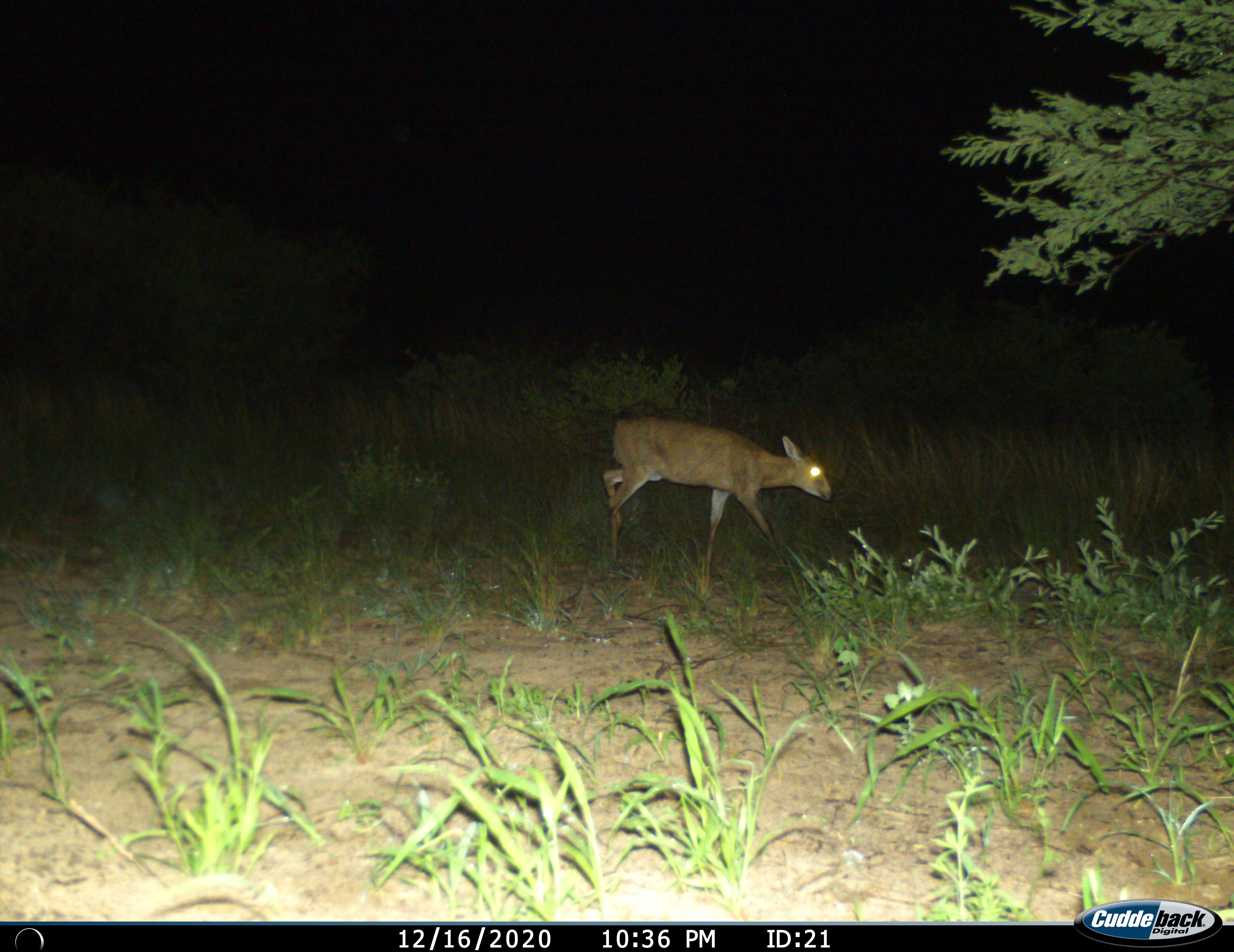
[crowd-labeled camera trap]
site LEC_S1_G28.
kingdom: Animalia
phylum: Chordata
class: Mammalia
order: Artiodactyla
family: Bovidae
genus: Sylvicapra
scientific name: Sylvicapra grimmia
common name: common duiker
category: duikercommongrey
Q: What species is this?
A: Duikercommongrey (common duiker) (Sylvicapra grimmia).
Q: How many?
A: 1.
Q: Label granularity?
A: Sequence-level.